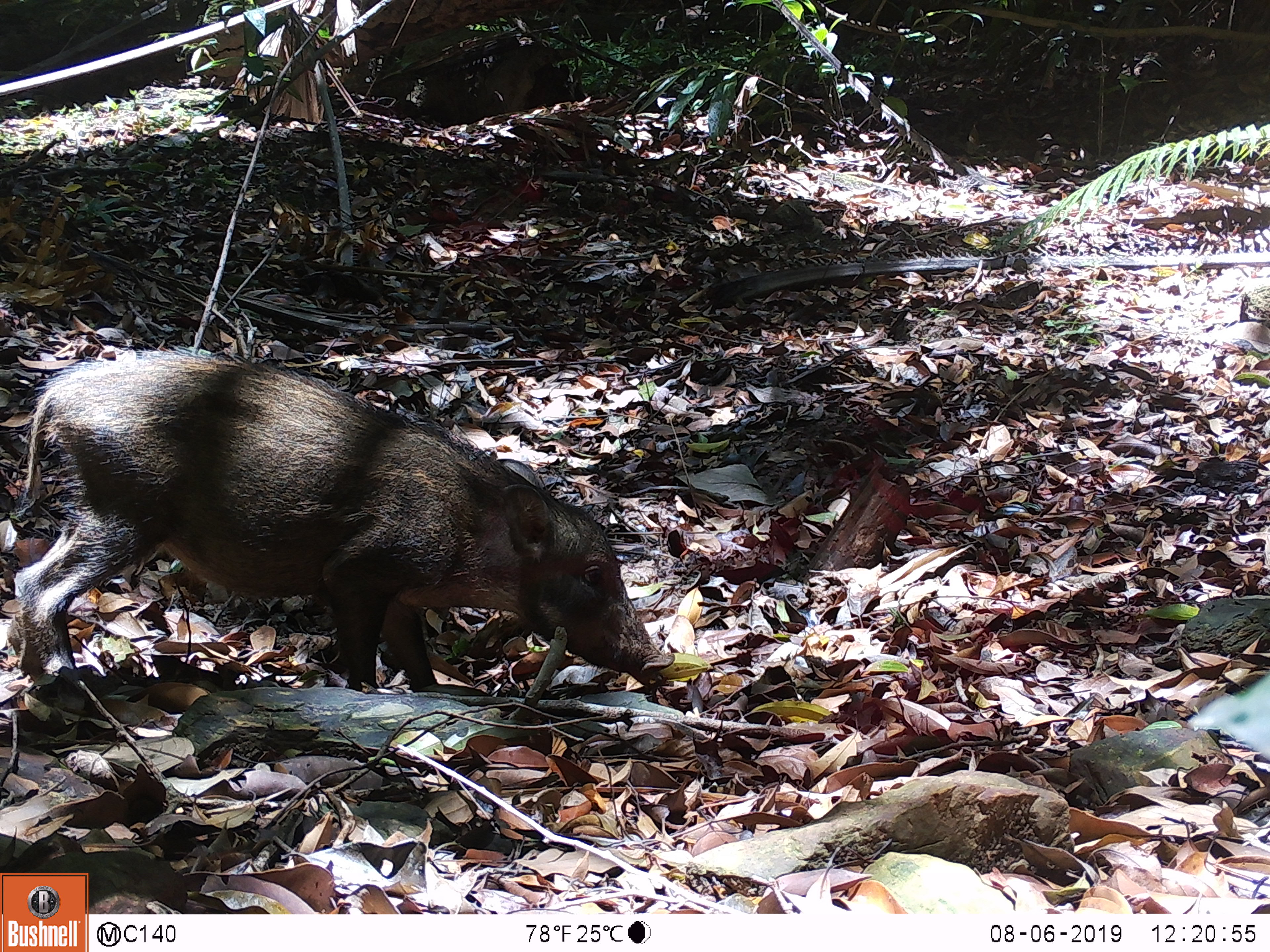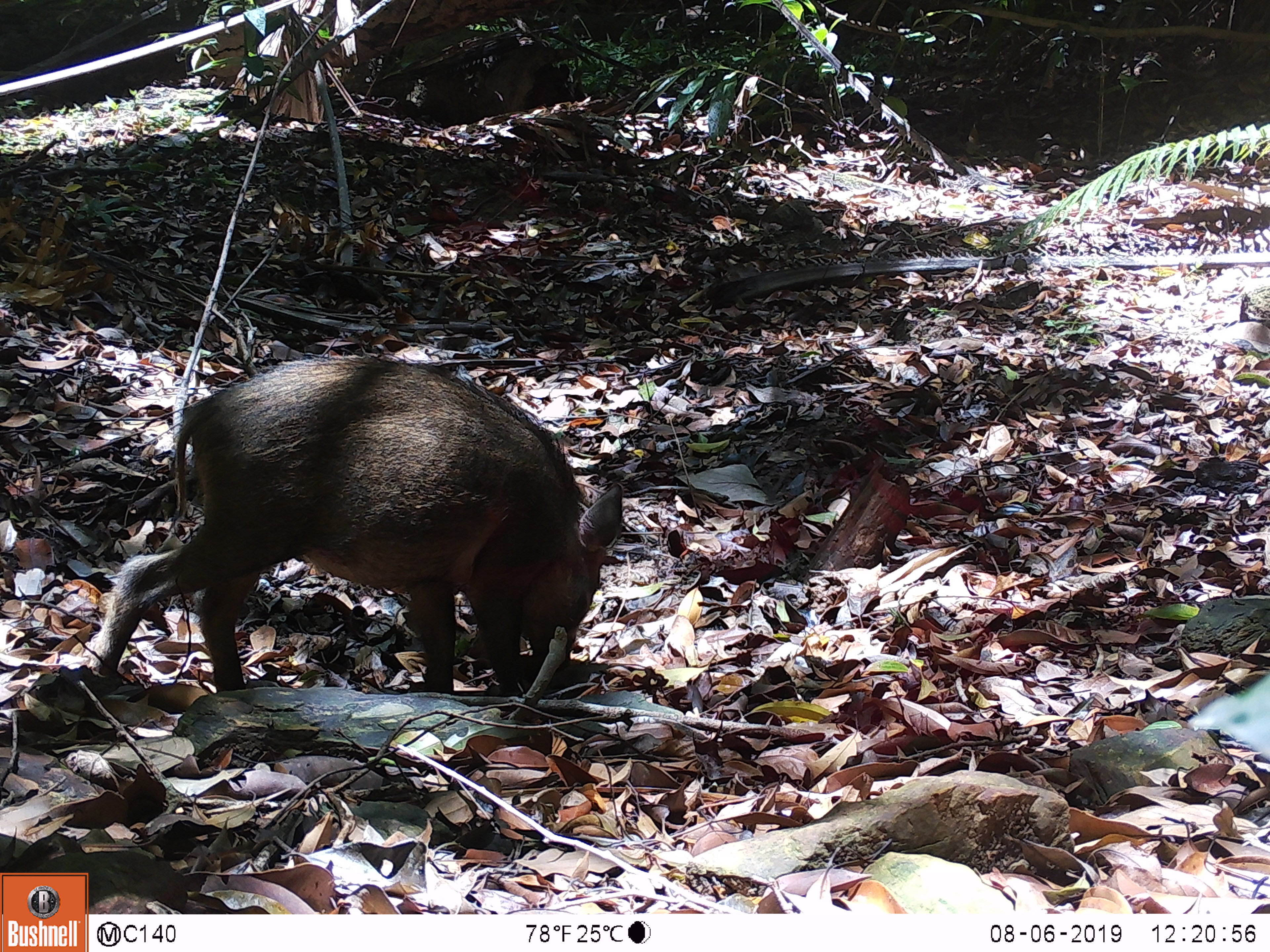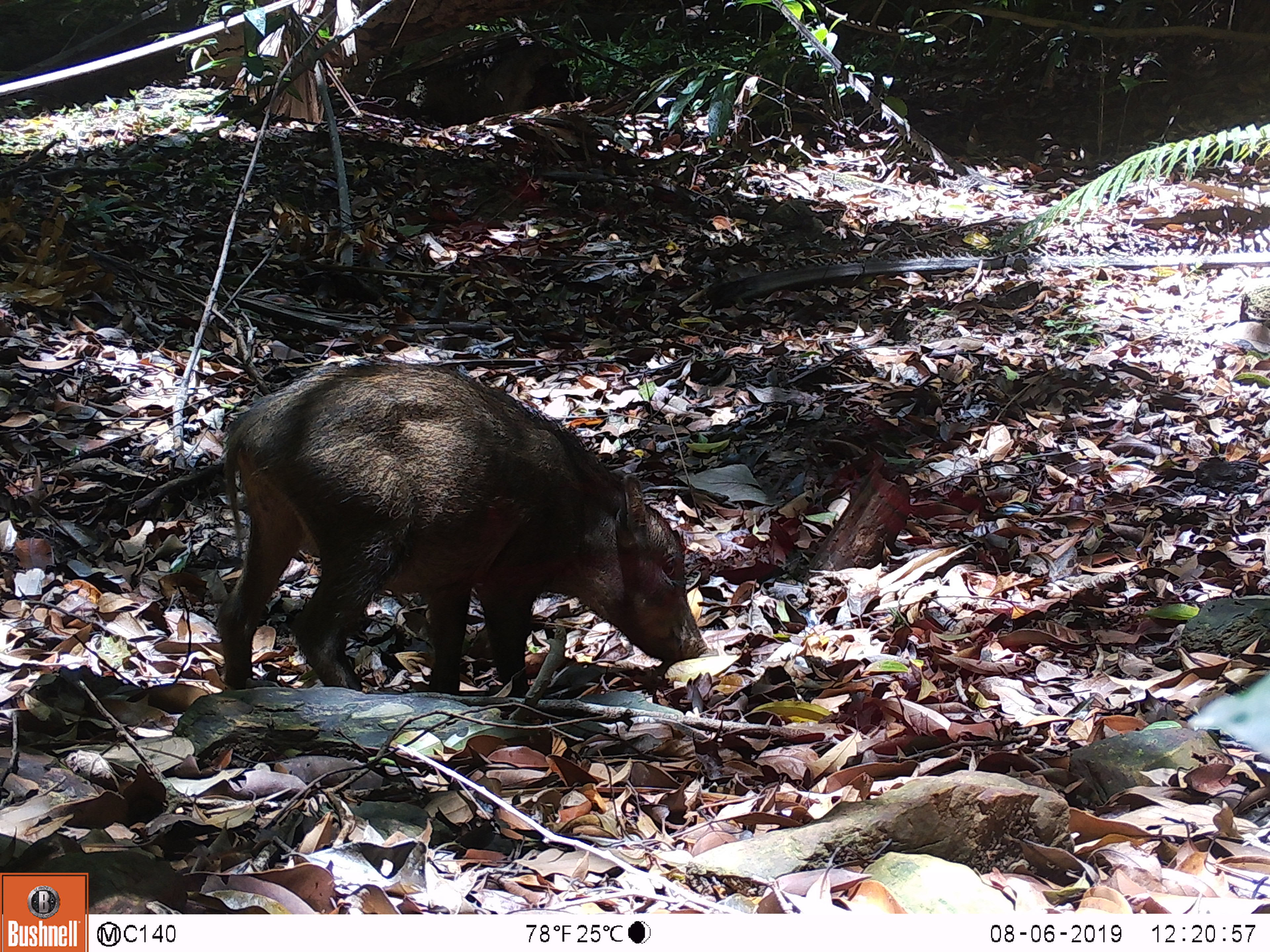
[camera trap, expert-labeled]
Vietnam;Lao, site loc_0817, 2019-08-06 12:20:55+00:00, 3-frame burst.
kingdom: Animalia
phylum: Chordata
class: Mammalia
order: Artiodactyla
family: Suidae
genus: Sus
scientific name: Sus scrofa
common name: eurasian wild pig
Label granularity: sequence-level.